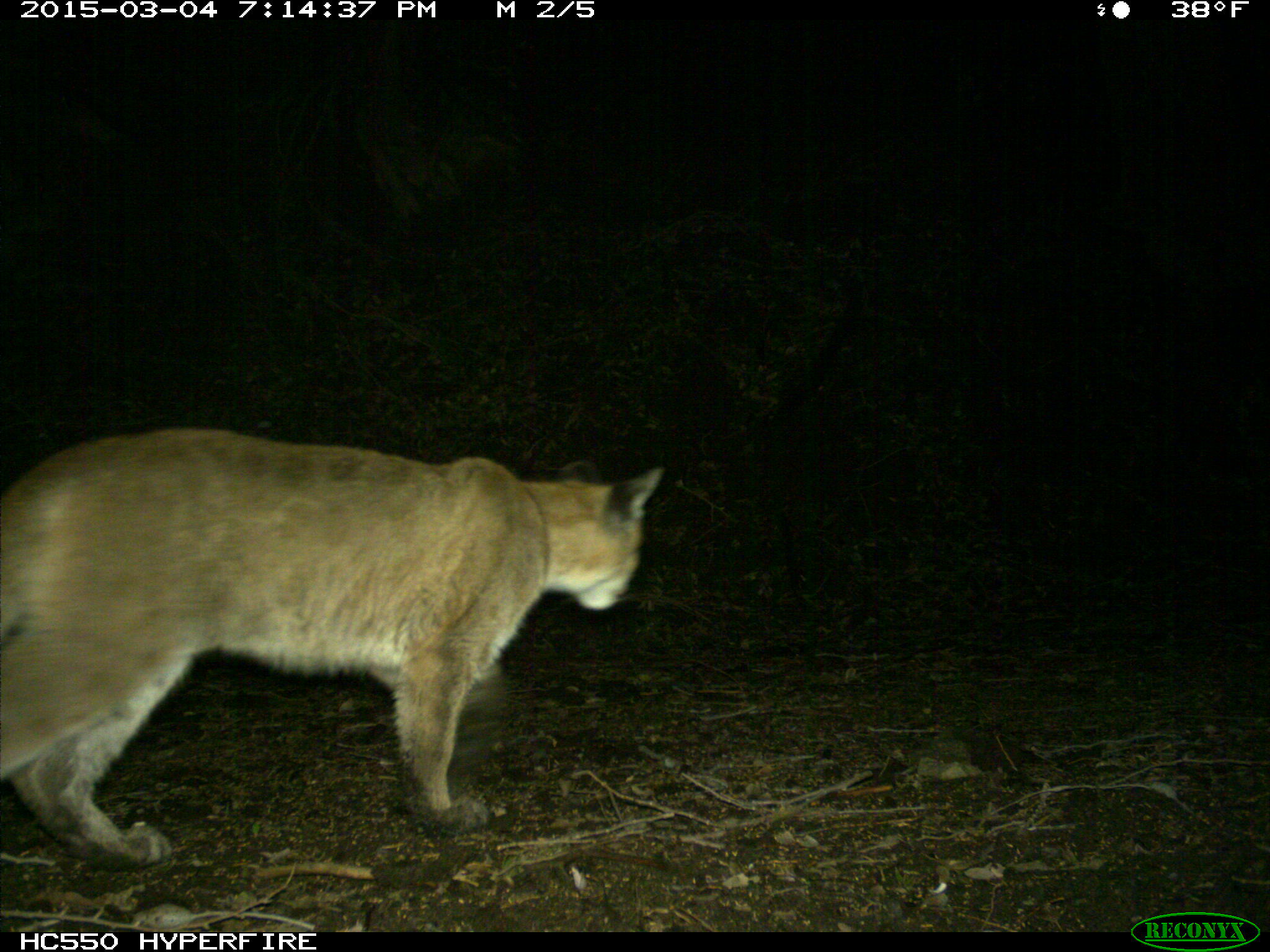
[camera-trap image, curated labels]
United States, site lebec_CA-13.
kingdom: Animalia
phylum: Chordata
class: Mammalia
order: Carnivora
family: Felidae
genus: Puma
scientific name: Puma concolor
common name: mountain lion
Puma concolor (mountain lion).